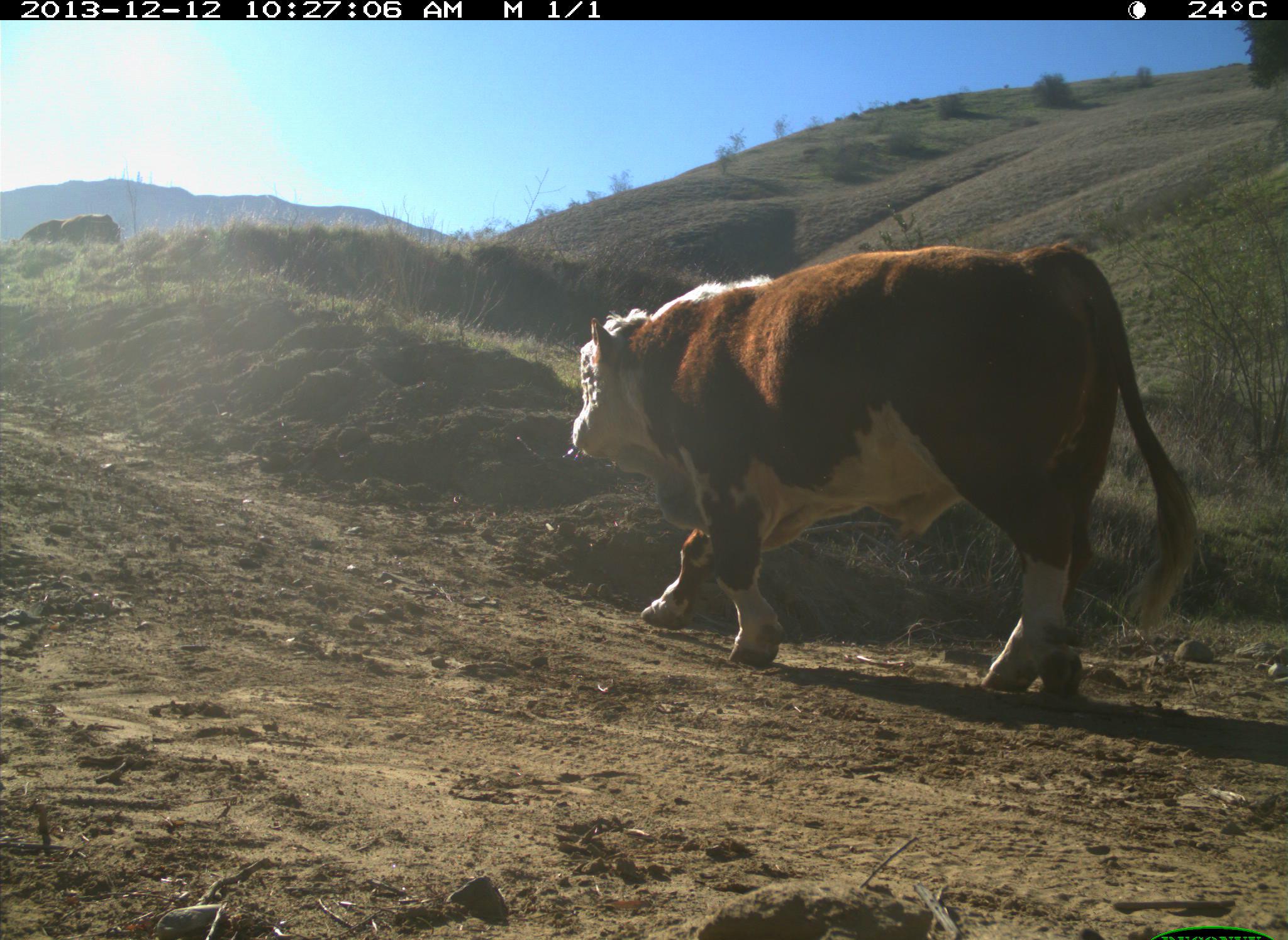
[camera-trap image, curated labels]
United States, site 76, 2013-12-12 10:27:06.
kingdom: Animalia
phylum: Chordata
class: Mammalia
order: Artiodactyla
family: Bovidae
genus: Bos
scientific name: Bos taurus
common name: cow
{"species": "cow (Bos taurus)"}